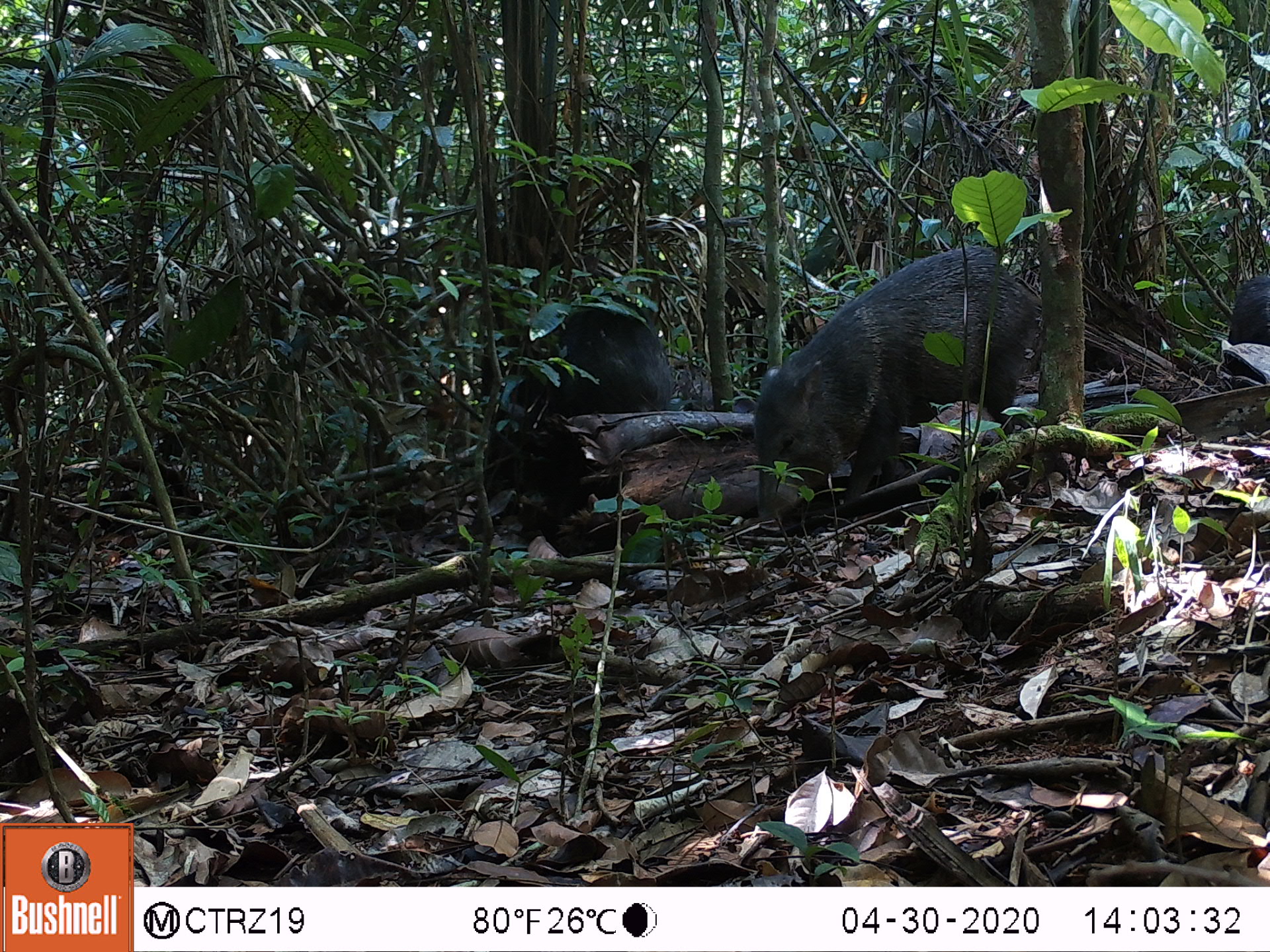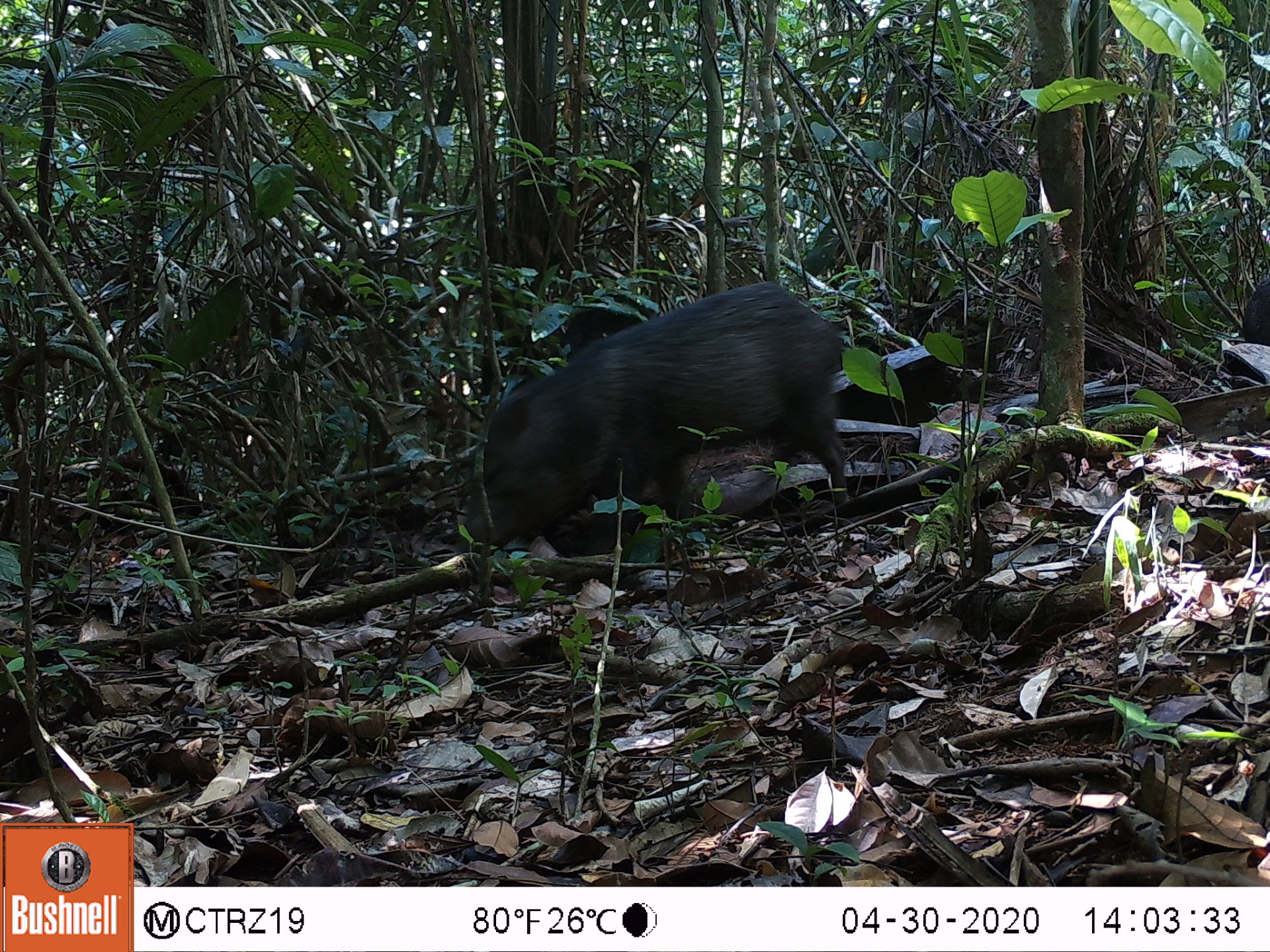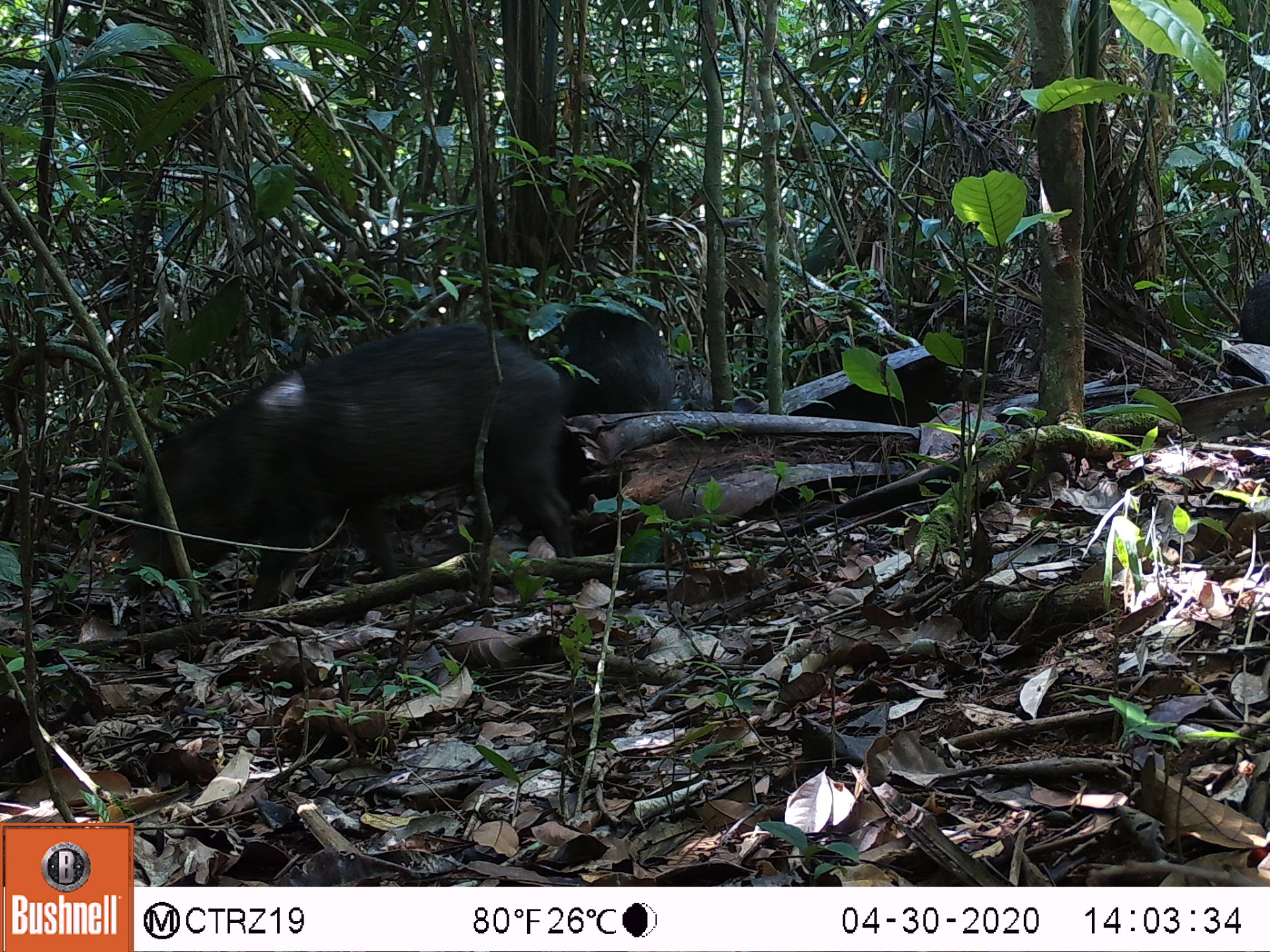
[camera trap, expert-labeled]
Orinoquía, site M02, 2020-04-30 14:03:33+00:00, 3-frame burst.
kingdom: Animalia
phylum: Chordata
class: Mammalia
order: Artiodactyla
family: Tayassuidae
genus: Pecari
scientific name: Pecari tajacu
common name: collared peccary